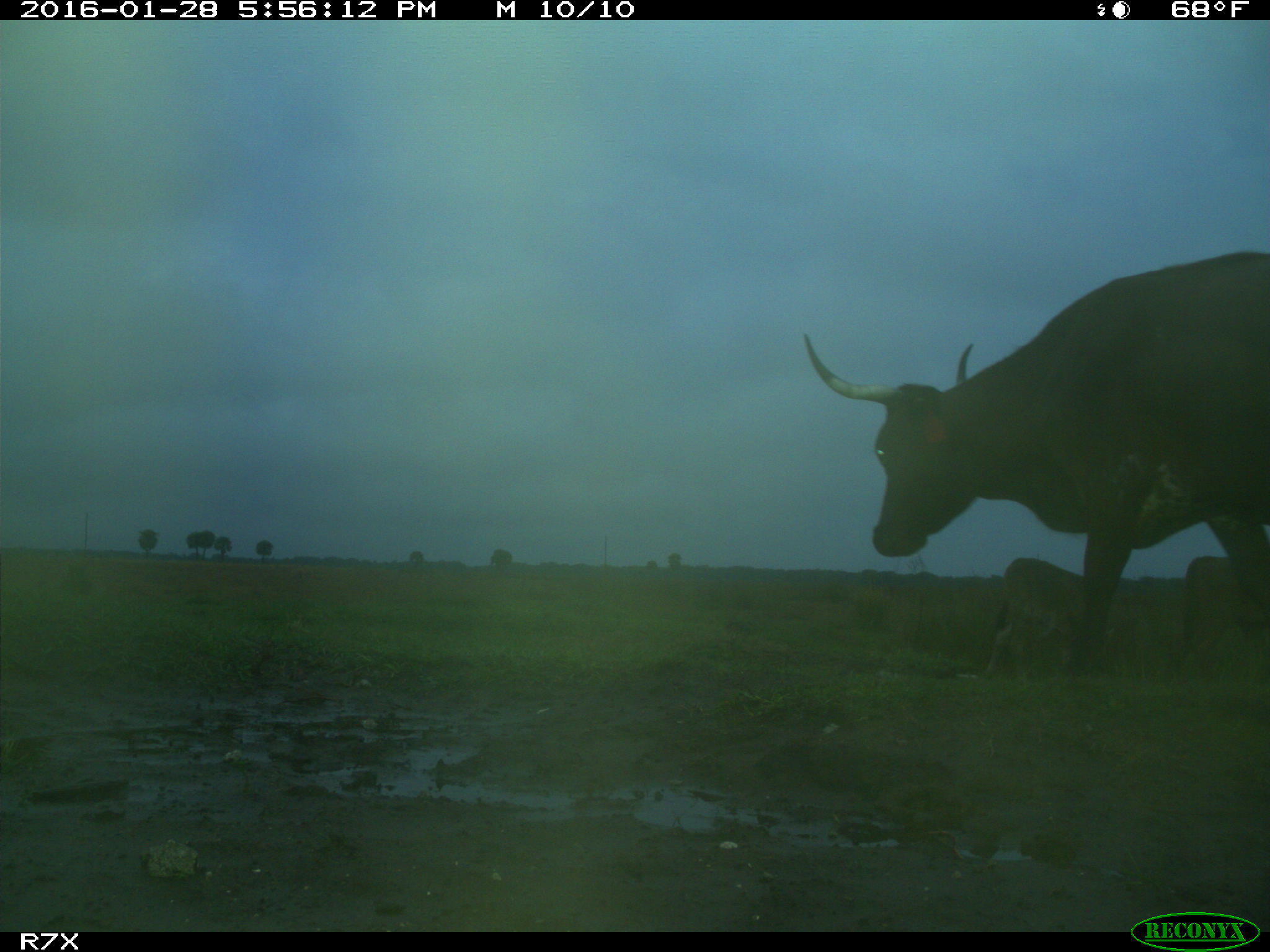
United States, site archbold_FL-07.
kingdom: Animalia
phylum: Chordata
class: Mammalia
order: Artiodactyla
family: Bovidae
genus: Bos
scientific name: Bos taurus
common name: domestic cow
Bos taurus (domestic cow).